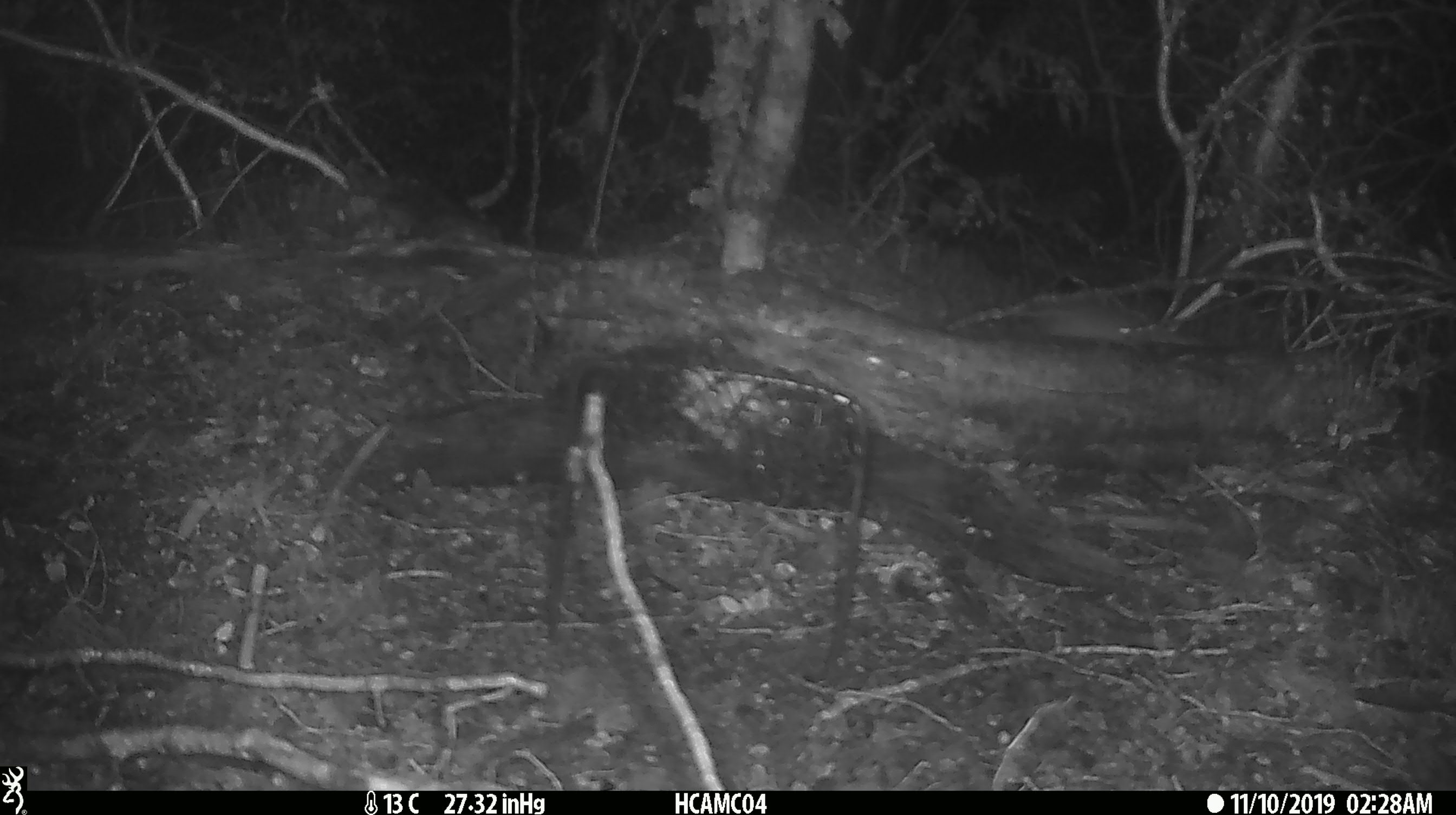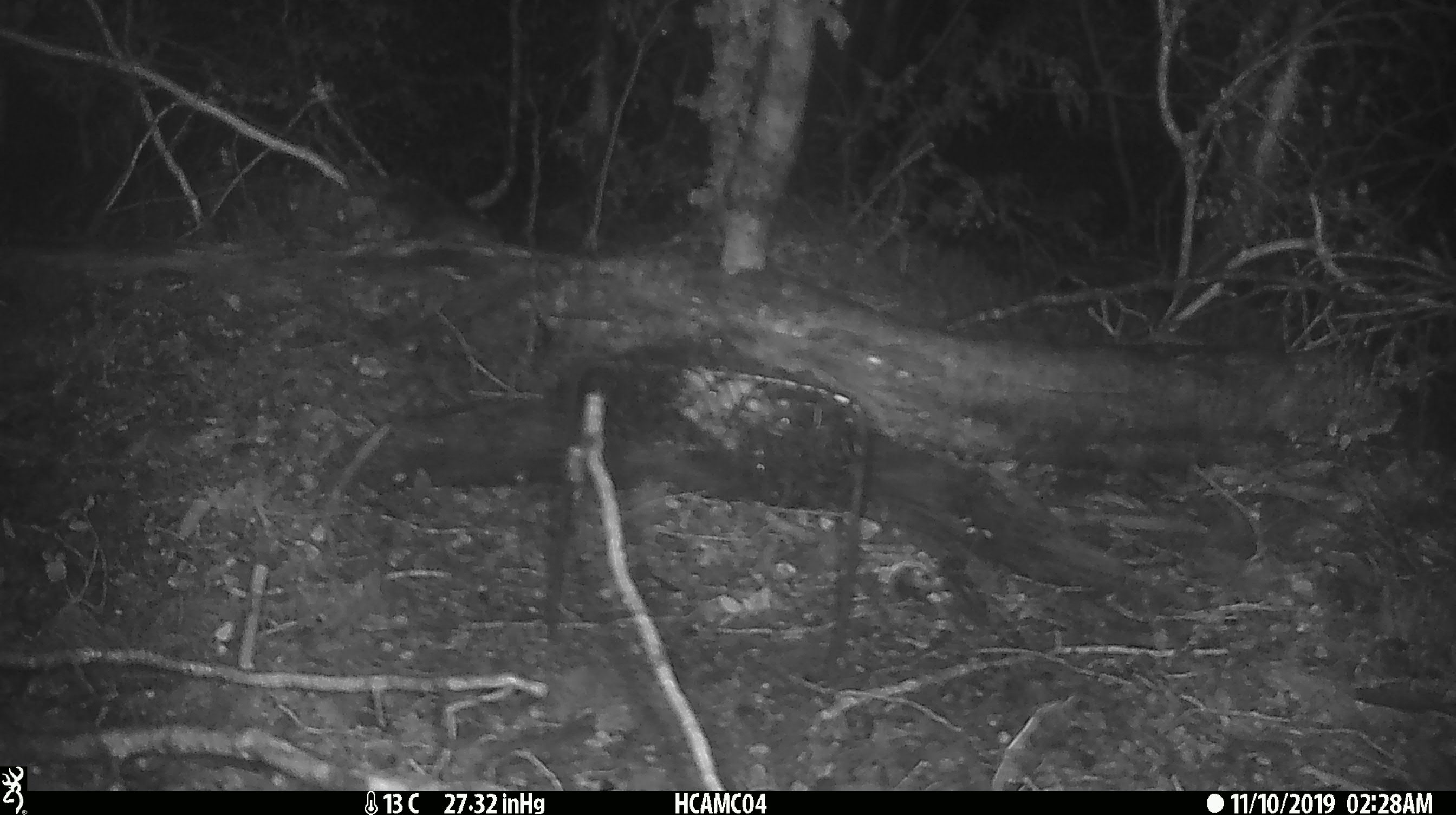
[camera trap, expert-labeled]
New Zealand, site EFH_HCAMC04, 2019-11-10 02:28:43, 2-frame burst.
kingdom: Animalia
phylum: Chordata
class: Mammalia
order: Rodentia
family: Muridae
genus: Mus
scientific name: Mus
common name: mouse